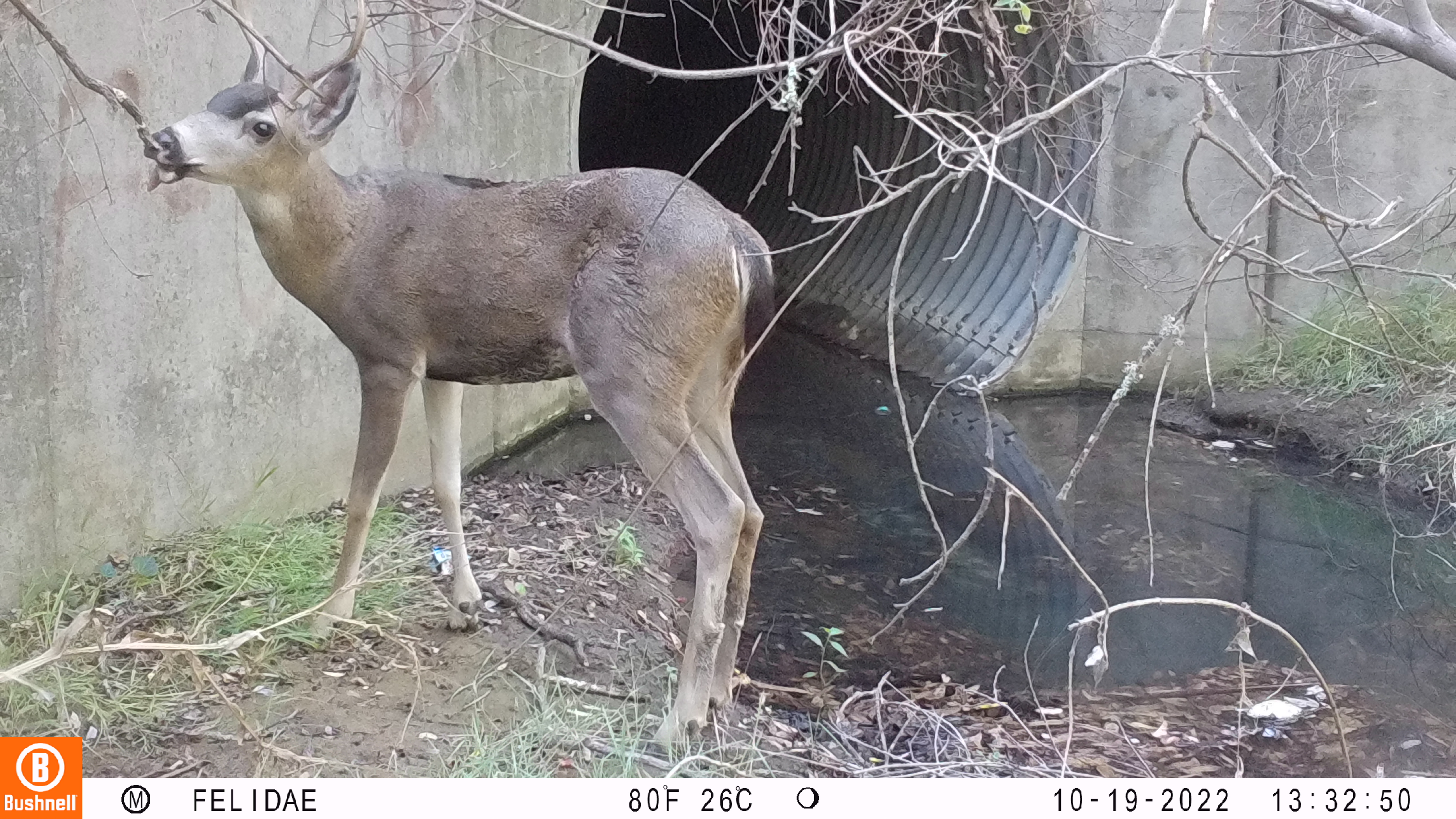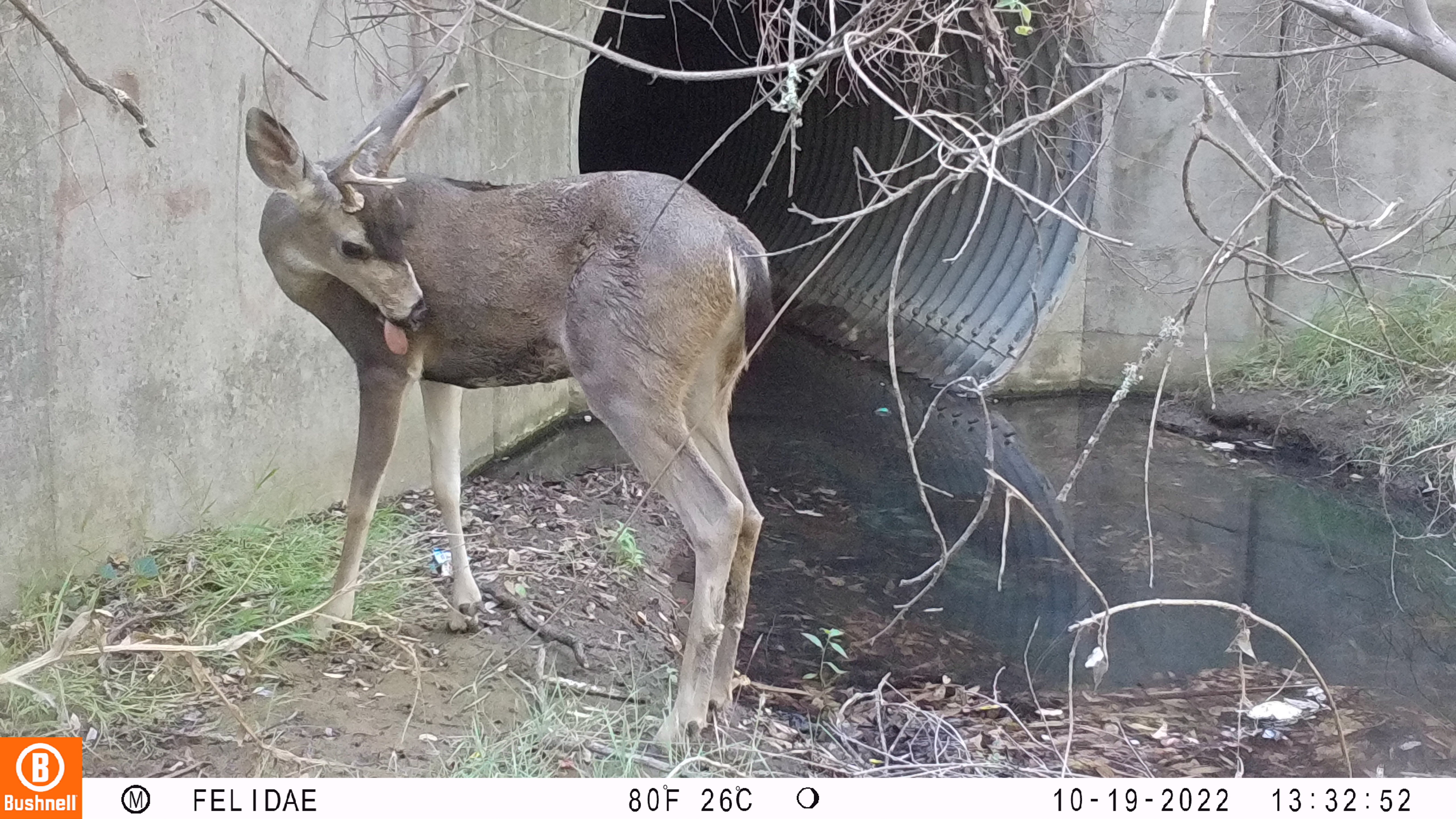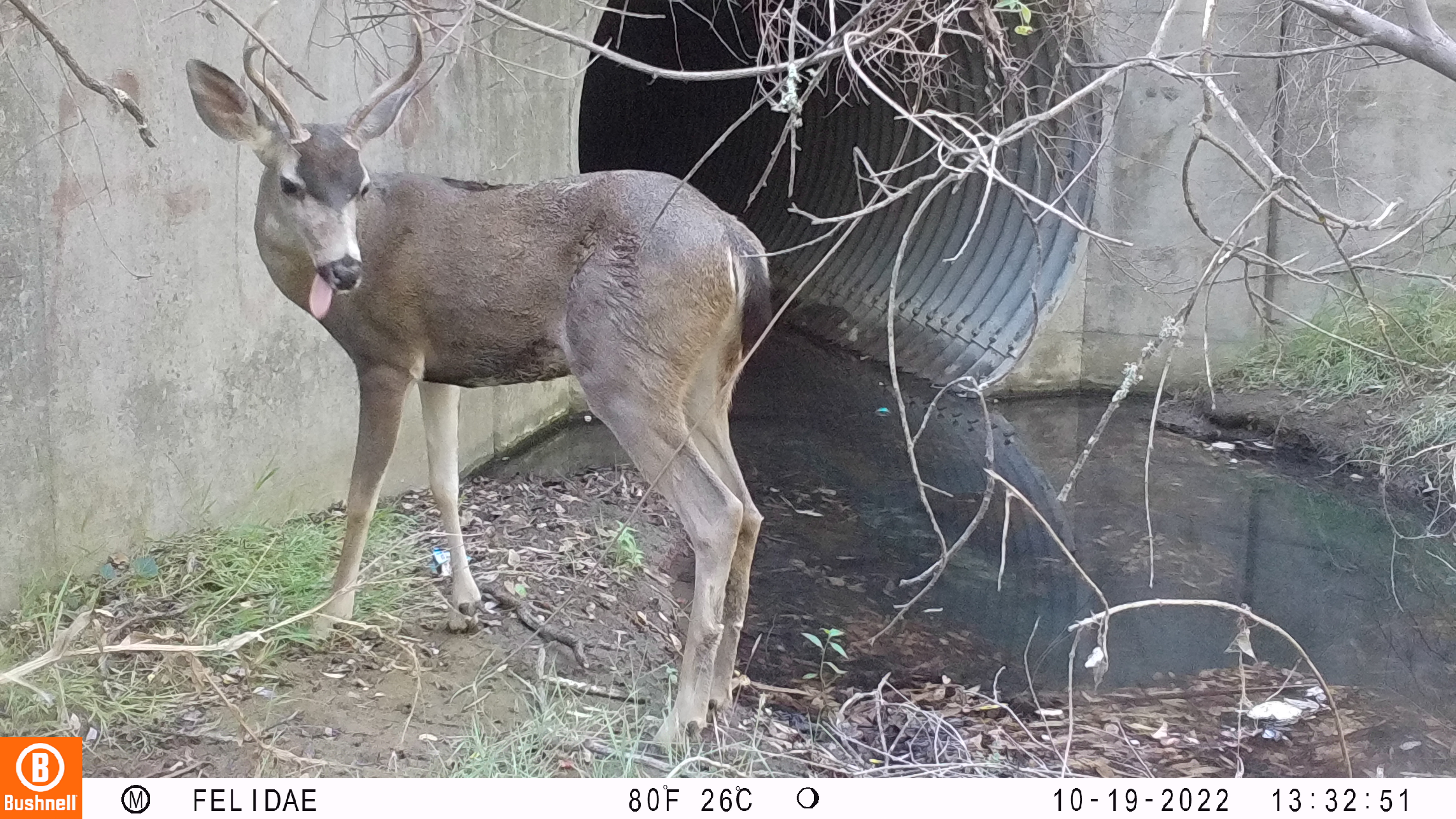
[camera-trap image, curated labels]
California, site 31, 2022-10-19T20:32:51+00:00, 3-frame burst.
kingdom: Animalia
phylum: Chordata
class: Mammalia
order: Artiodactyla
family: Cervidae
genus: Odocoileus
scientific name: Odocoileus hemionus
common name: mule deer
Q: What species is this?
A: Mule deer (Odocoileus hemionus).